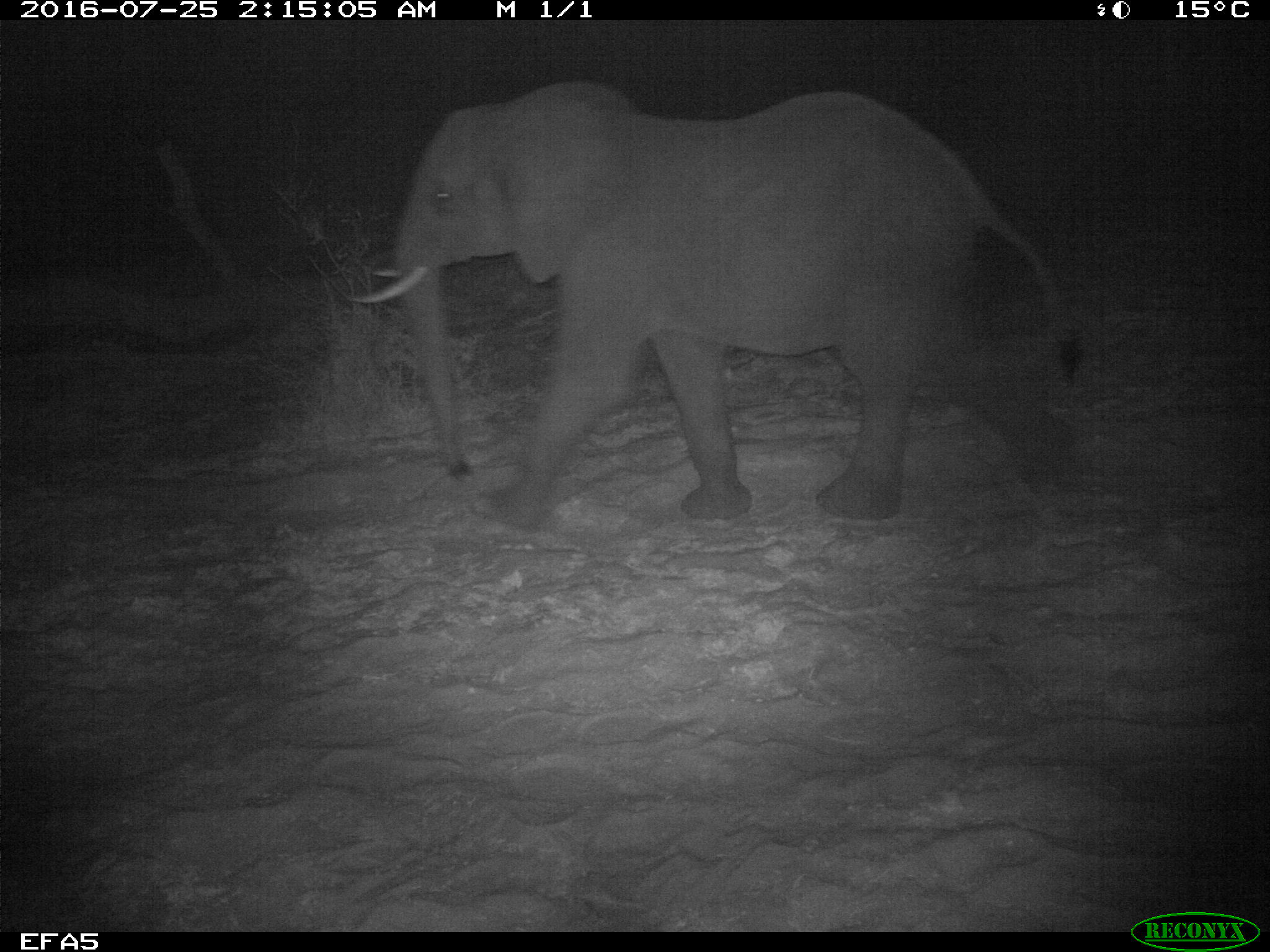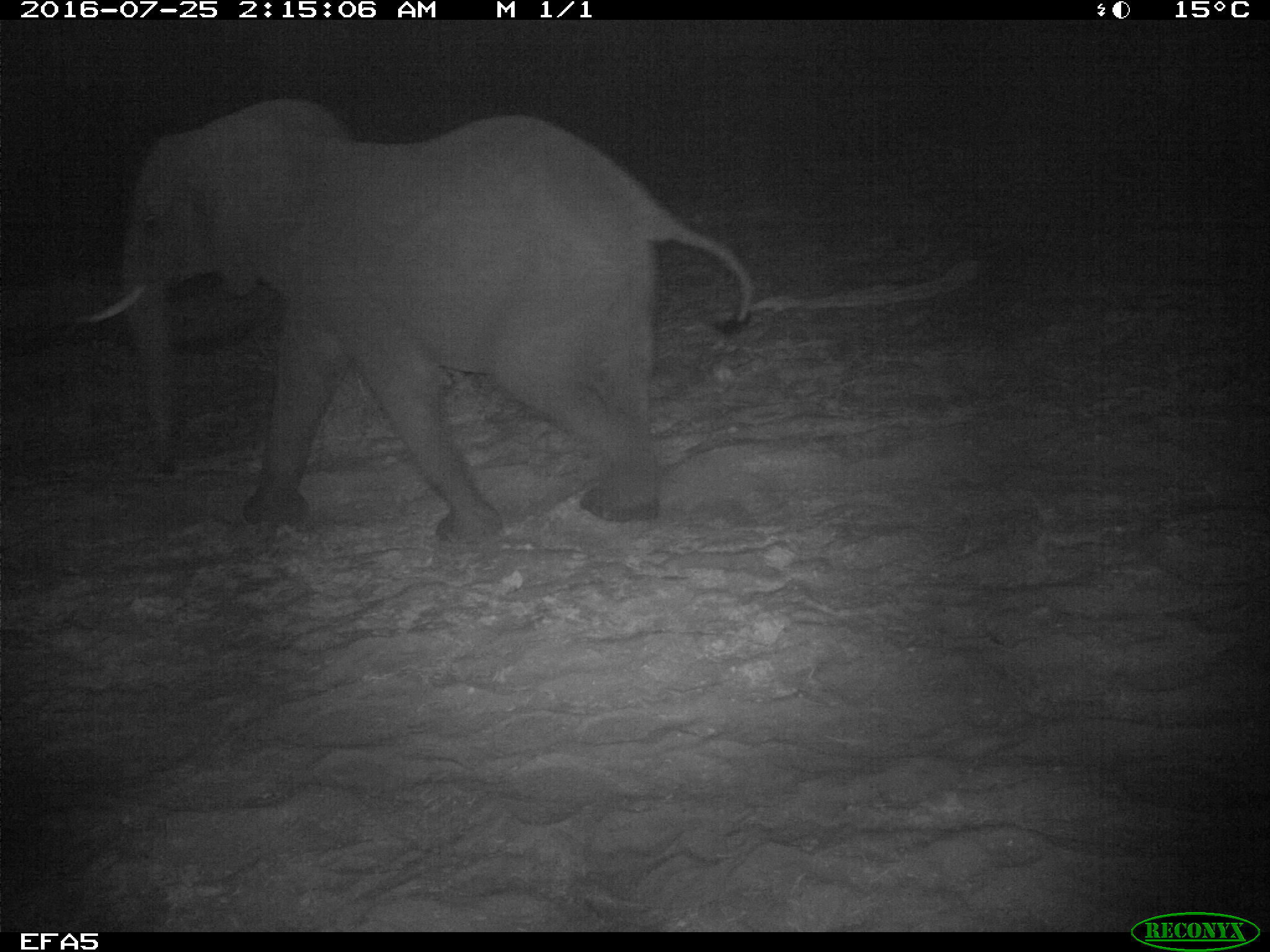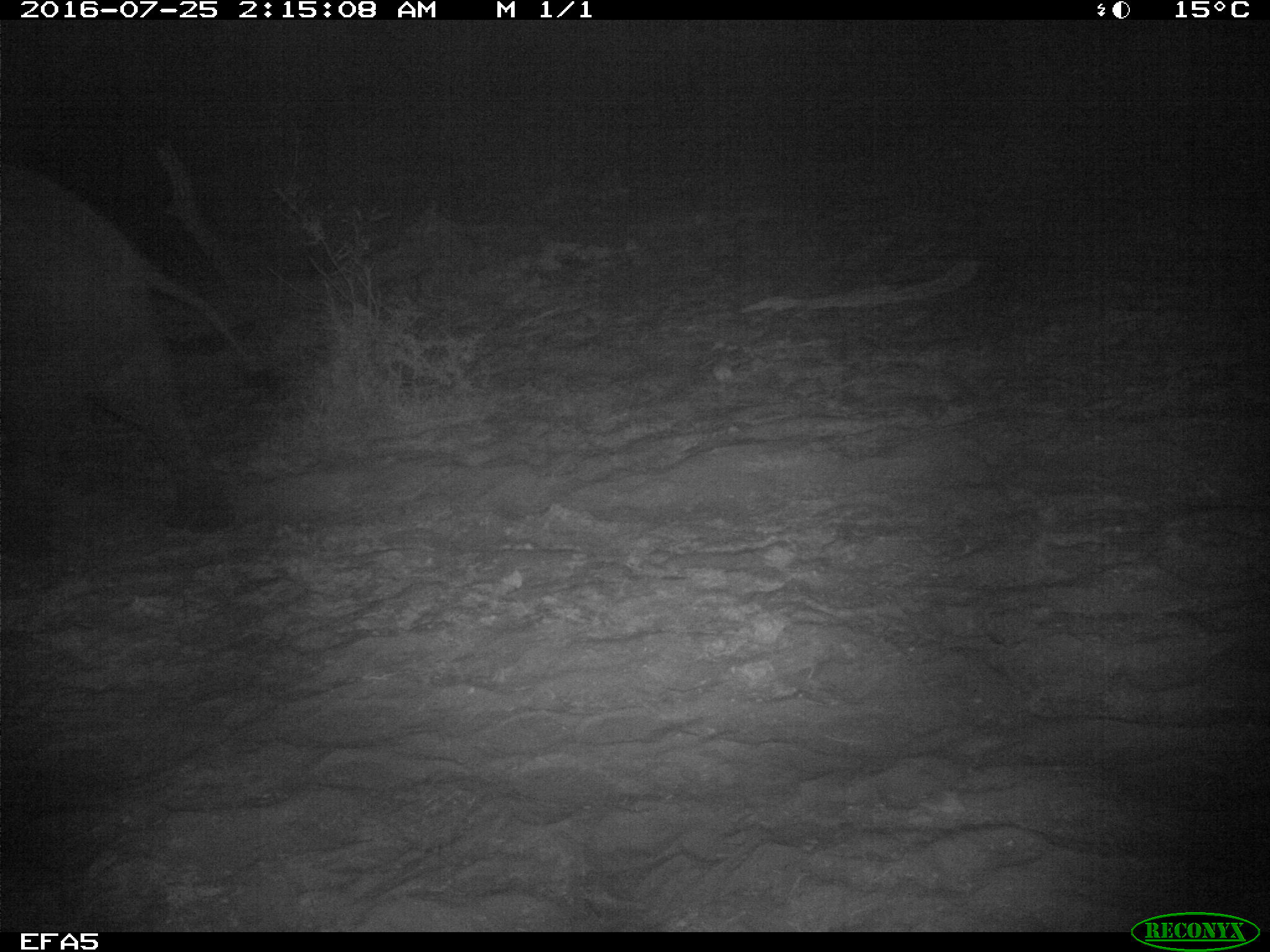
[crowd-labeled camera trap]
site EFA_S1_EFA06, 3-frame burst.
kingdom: Animalia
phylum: Chordata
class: Mammalia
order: Proboscidea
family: Elephantidae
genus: Loxodonta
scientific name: Loxodonta africana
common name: african bush elephant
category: elephant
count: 1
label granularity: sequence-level